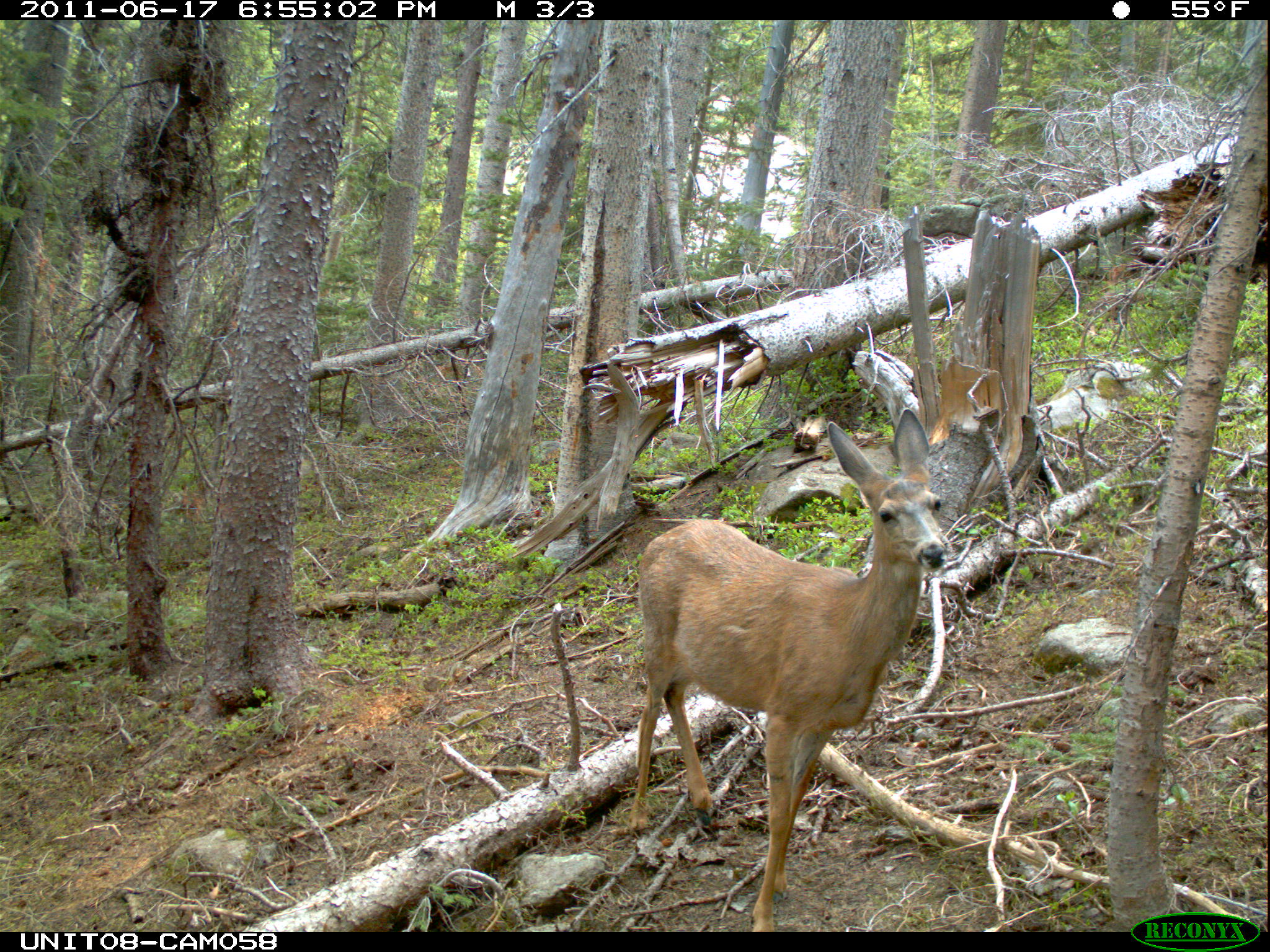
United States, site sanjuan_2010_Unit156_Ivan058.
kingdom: Animalia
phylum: Chordata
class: Mammalia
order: Artiodactyla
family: Cervidae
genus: Odocoileus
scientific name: Odocoileus hemionus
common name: mule deer